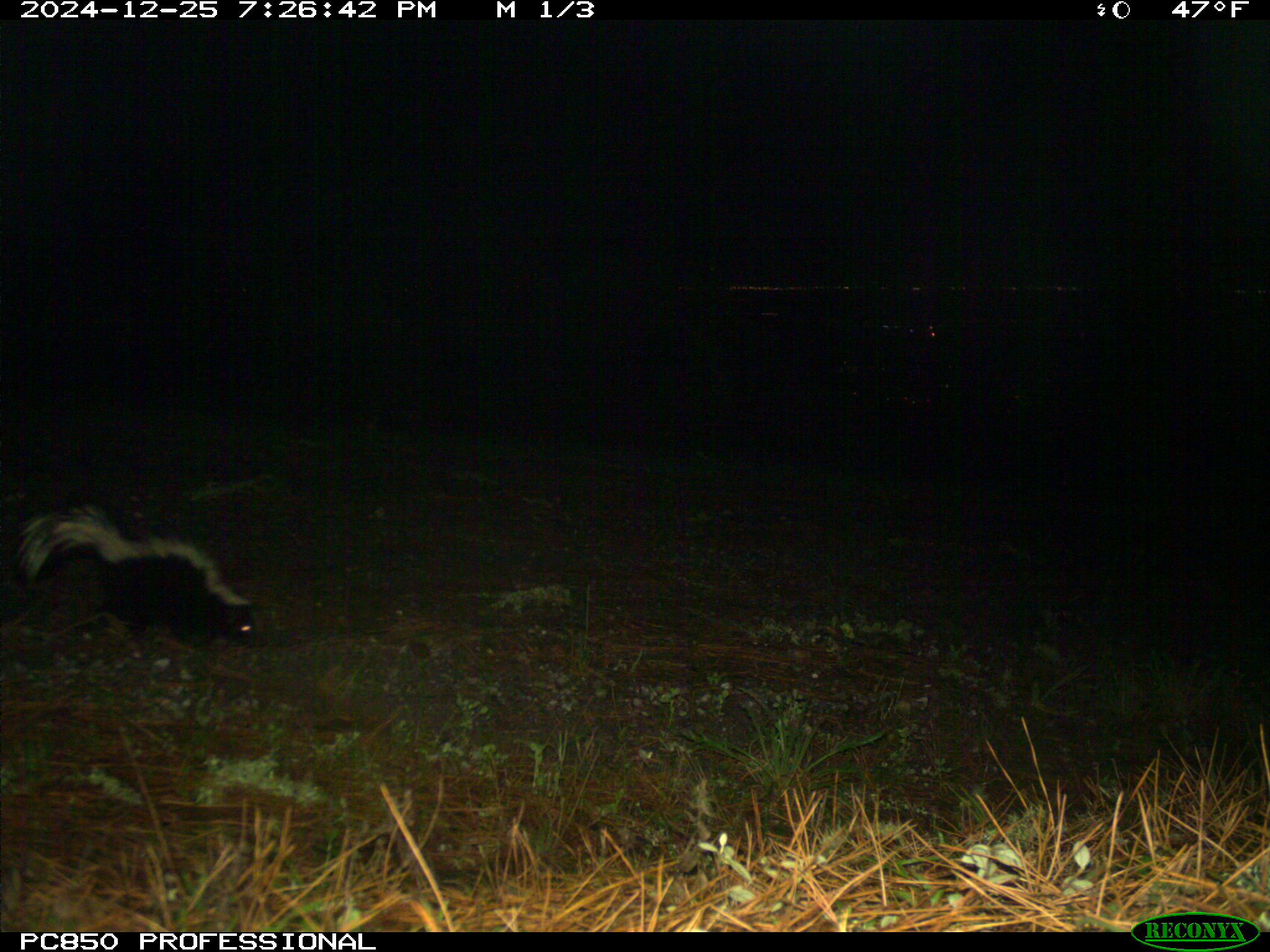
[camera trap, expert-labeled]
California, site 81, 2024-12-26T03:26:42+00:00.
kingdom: Animalia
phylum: Chordata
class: Mammalia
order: Carnivora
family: Mephitidae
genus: Mephitis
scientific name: Mephitis mephitis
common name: striped skunk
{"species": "striped skunk (Mephitis mephitis)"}